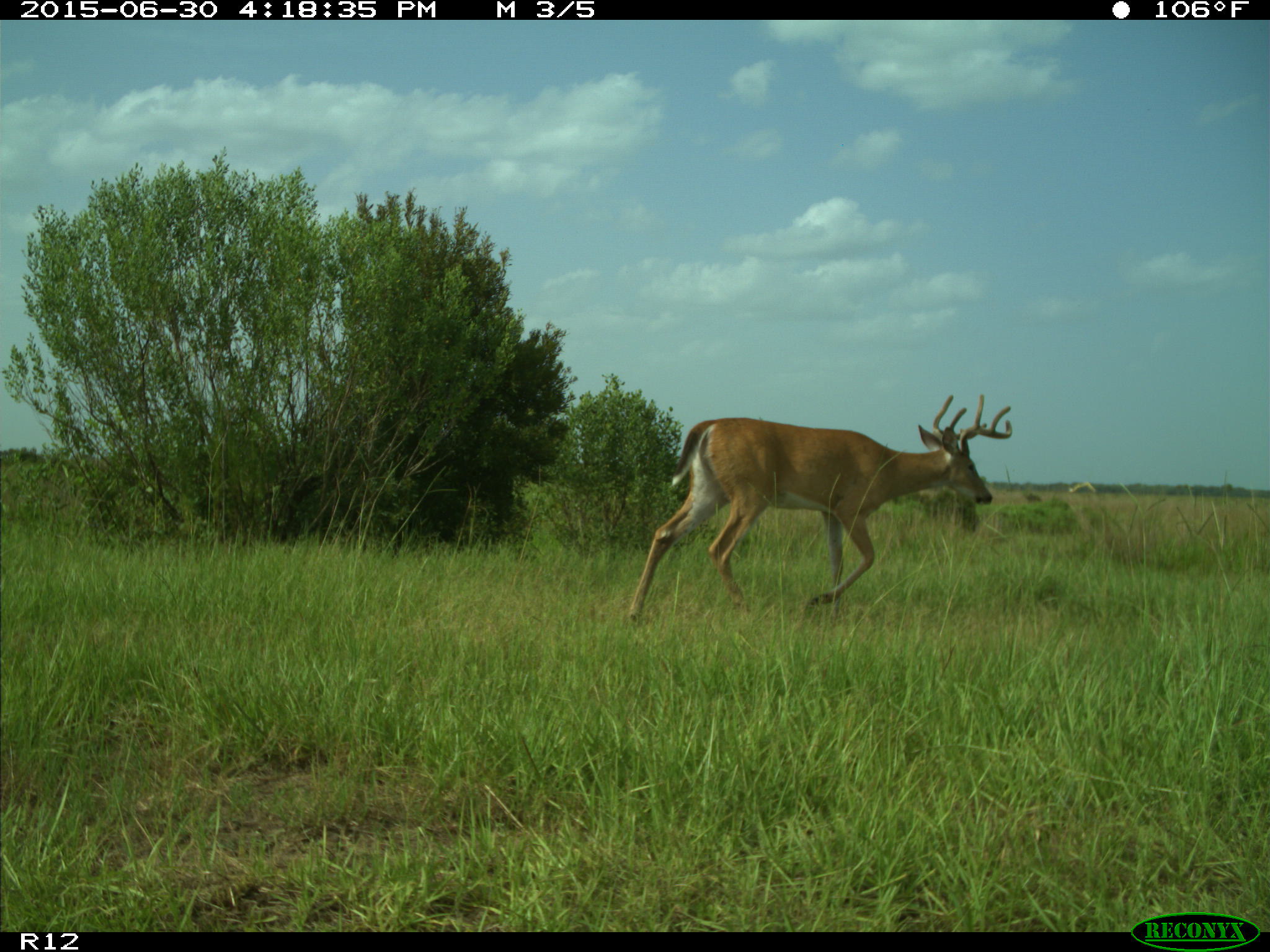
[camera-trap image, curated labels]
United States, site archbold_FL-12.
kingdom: Animalia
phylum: Chordata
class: Mammalia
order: Artiodactyla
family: Cervidae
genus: Odocoileus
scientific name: Odocoileus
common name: deer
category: unidentified deer